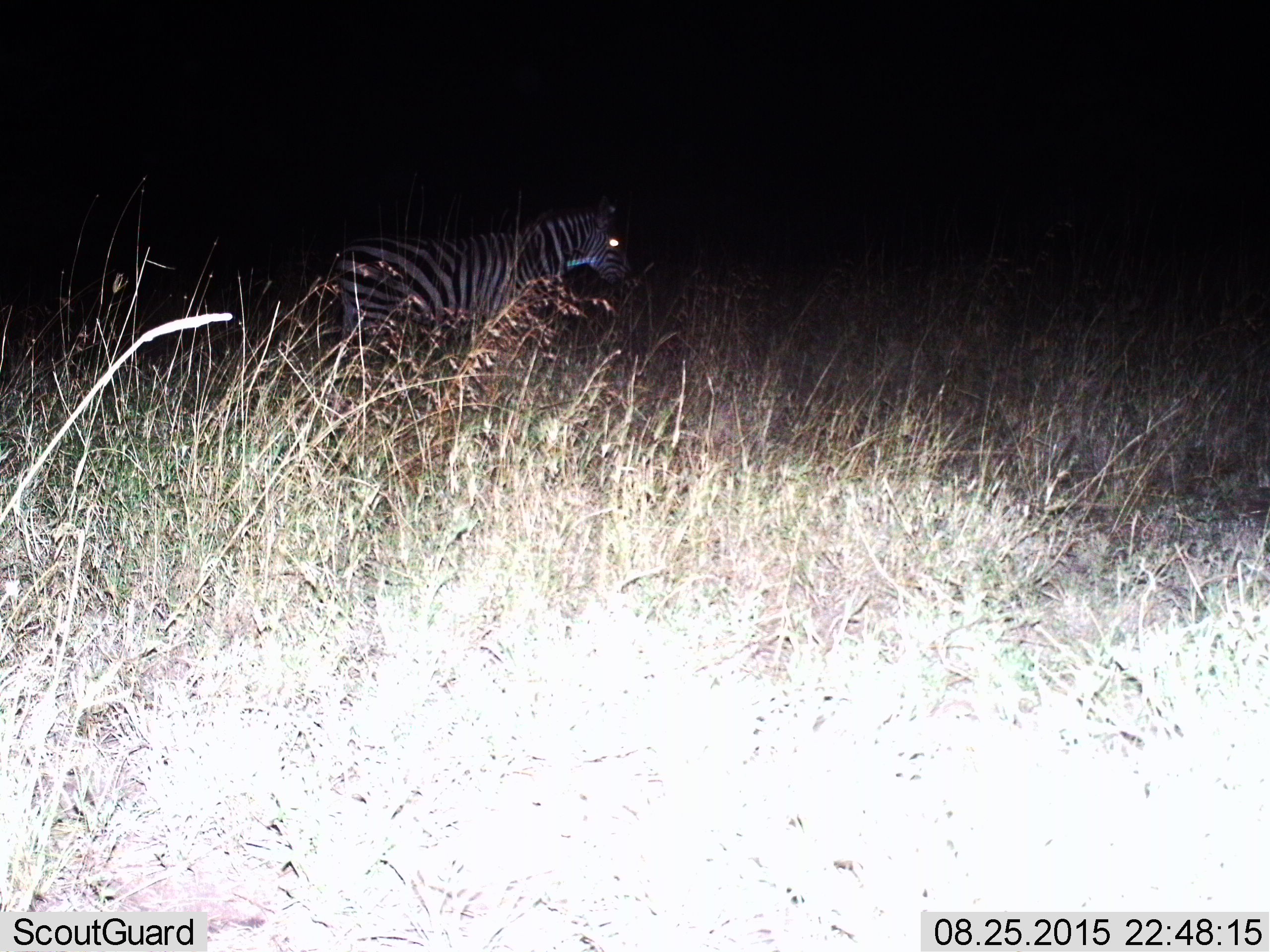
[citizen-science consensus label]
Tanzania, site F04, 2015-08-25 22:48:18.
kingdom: Animalia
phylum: Chordata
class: Mammalia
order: Perissodactyla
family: Equidae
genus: Equus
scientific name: Equus quagga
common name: plains zebra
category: zebra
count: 1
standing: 67%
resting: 6%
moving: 39%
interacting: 6%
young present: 0%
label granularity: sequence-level